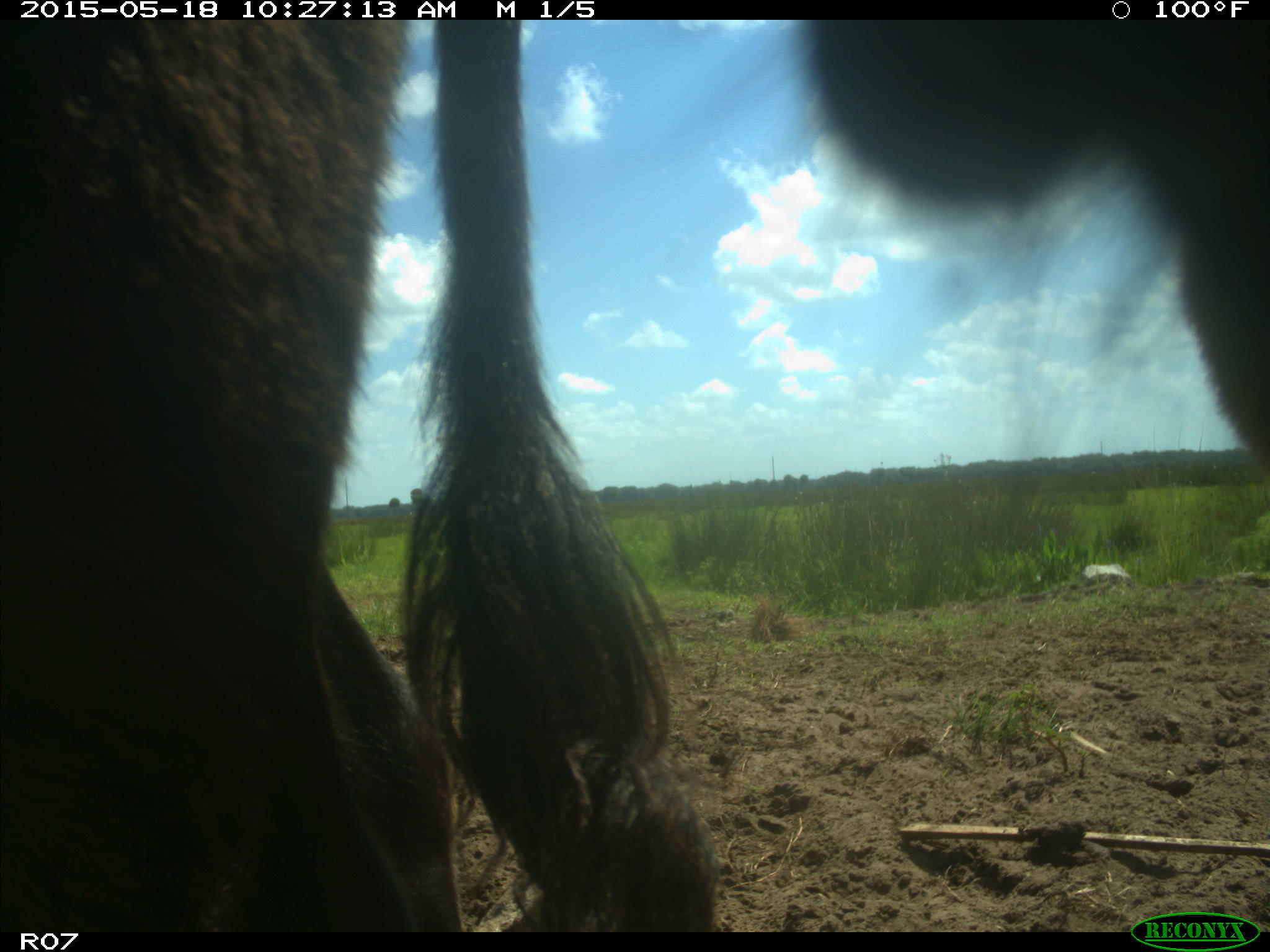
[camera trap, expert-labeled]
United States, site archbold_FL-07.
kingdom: Animalia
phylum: Chordata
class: Mammalia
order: Artiodactyla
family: Bovidae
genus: Bos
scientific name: Bos taurus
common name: domestic cow